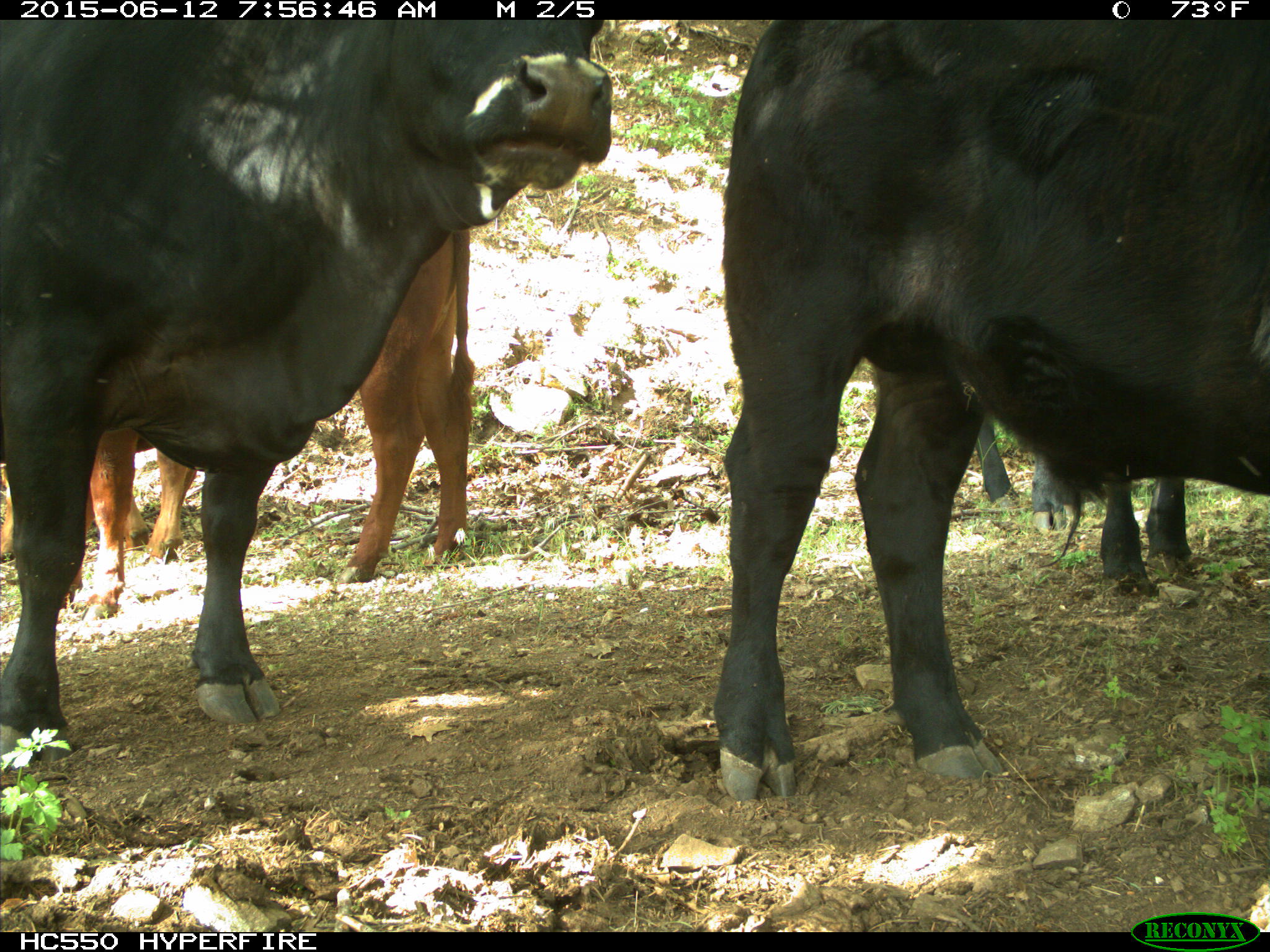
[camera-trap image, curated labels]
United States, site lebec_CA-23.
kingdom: Animalia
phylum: Chordata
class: Mammalia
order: Artiodactyla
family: Bovidae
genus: Bos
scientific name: Bos taurus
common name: domestic cow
Bos taurus (domestic cow).